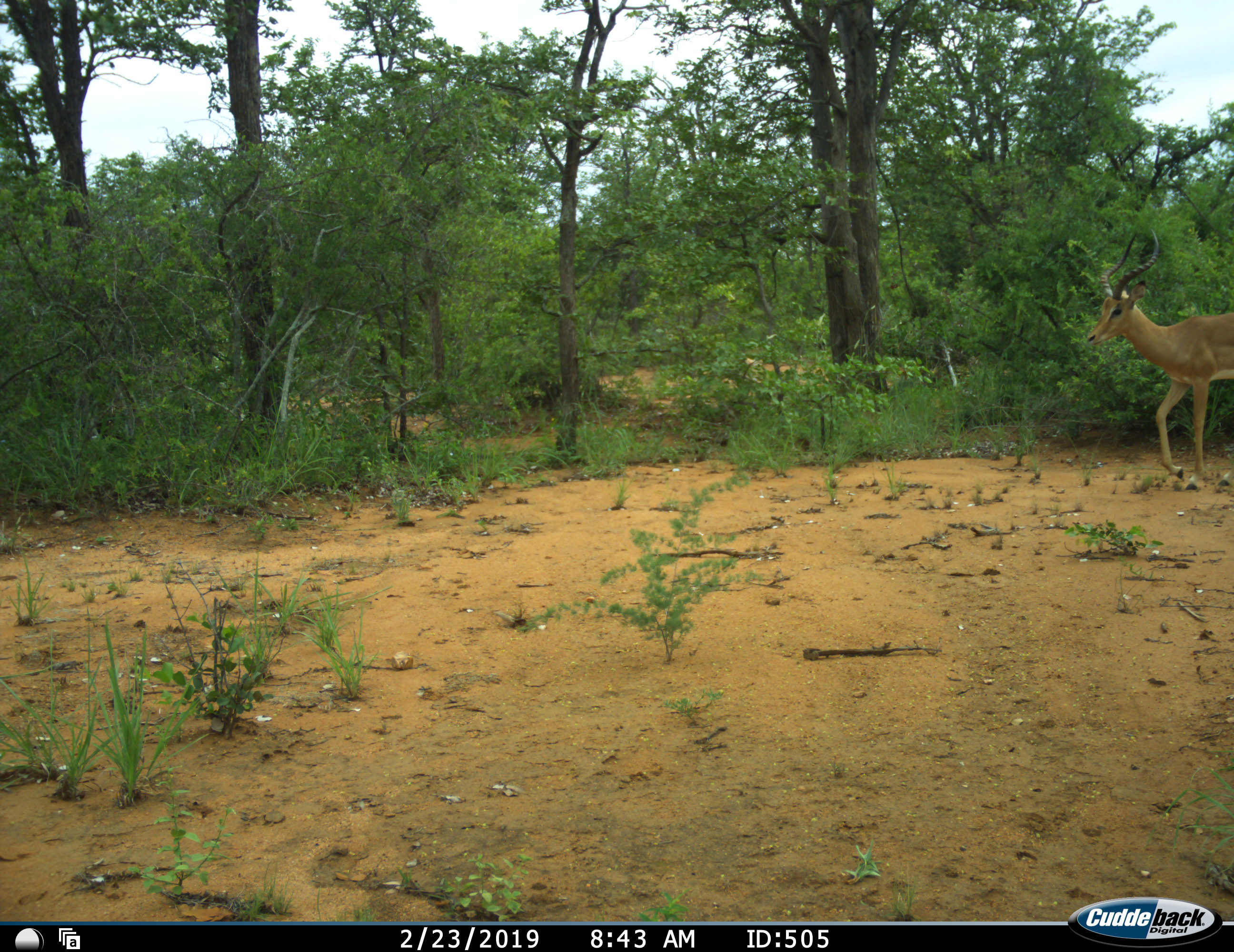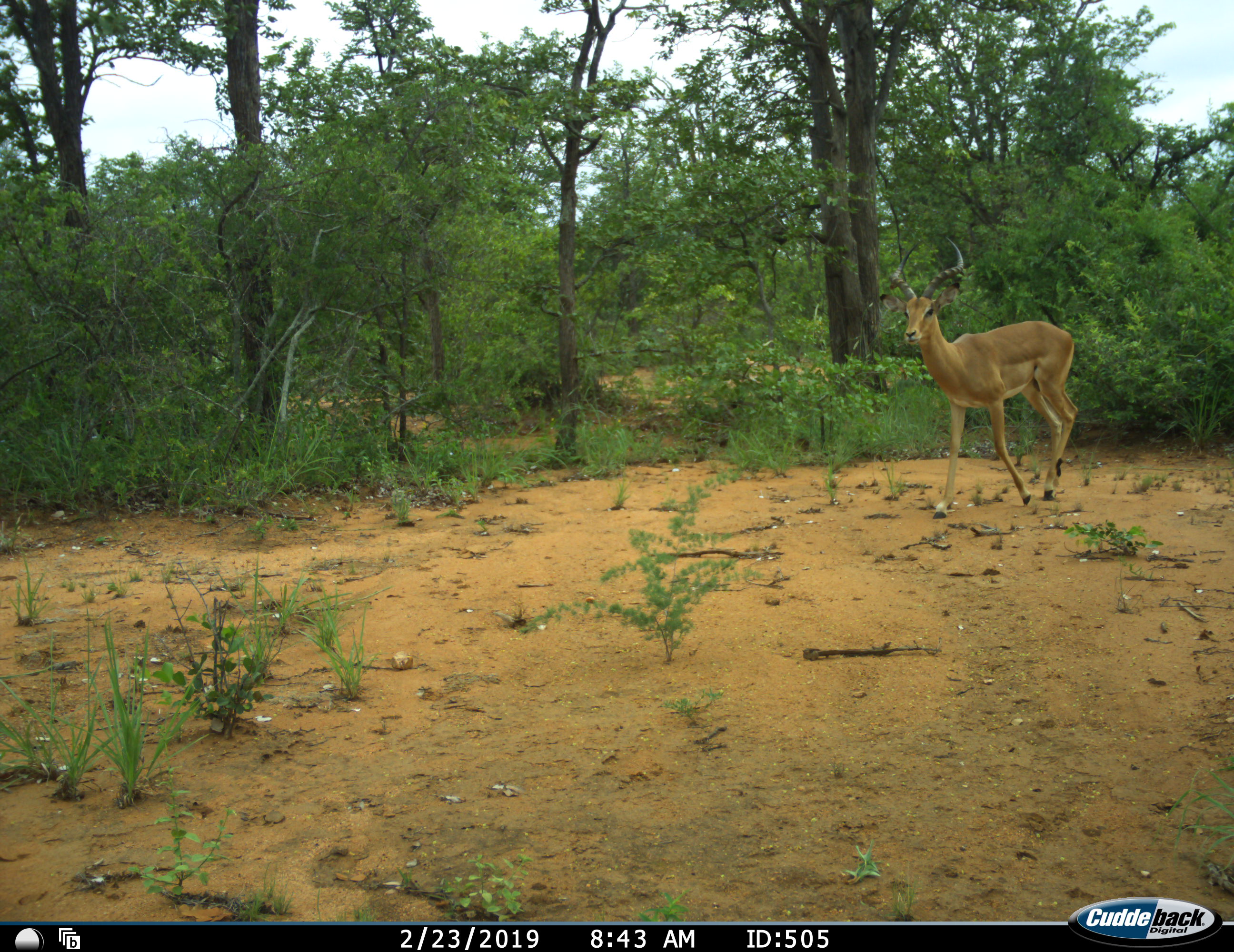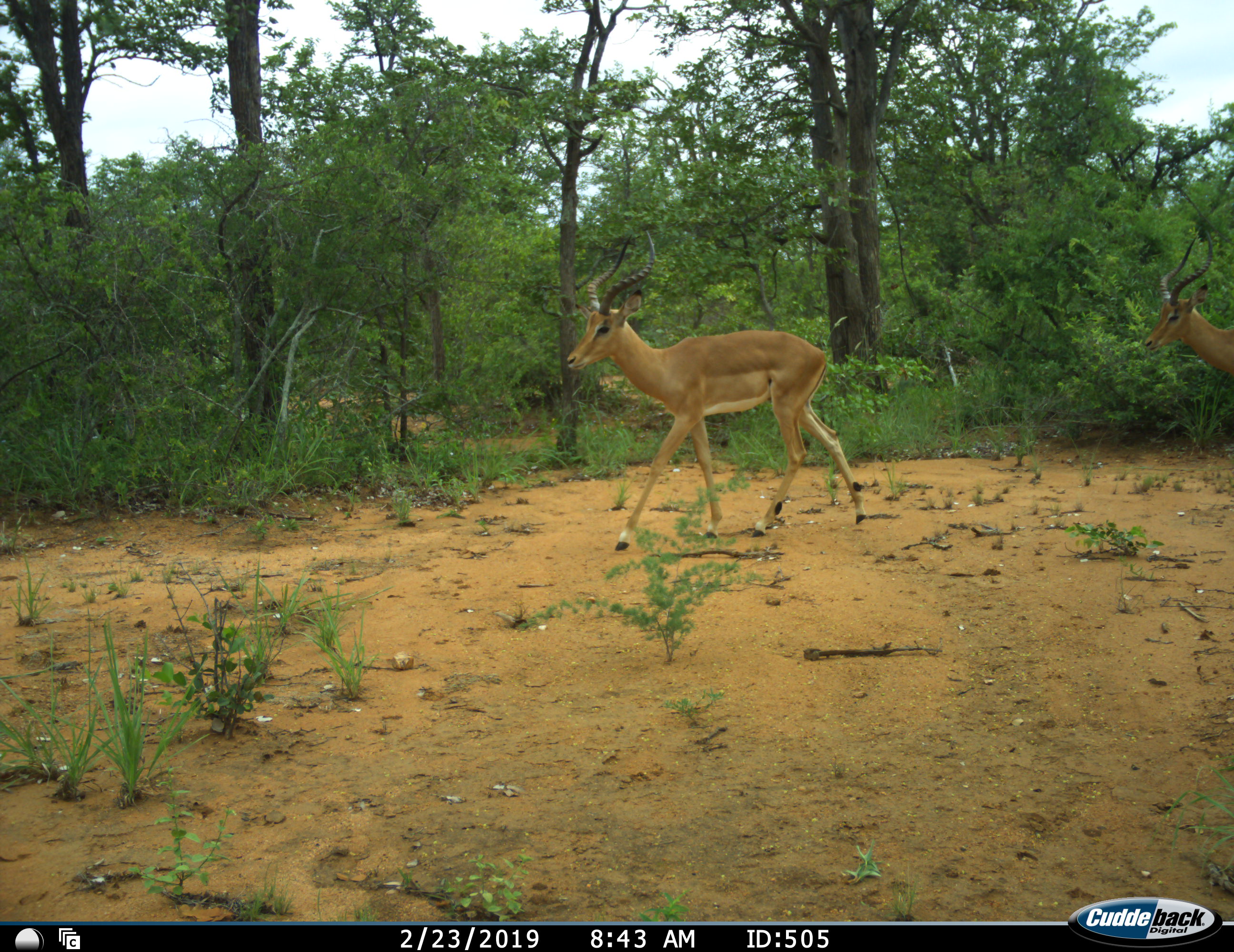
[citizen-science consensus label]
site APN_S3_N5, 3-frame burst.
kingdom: Animalia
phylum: Chordata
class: Mammalia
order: Artiodactyla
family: Bovidae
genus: Aepyceros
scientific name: Aepyceros melampus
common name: impala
Impala (Aepyceros melampus), count 2. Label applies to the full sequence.